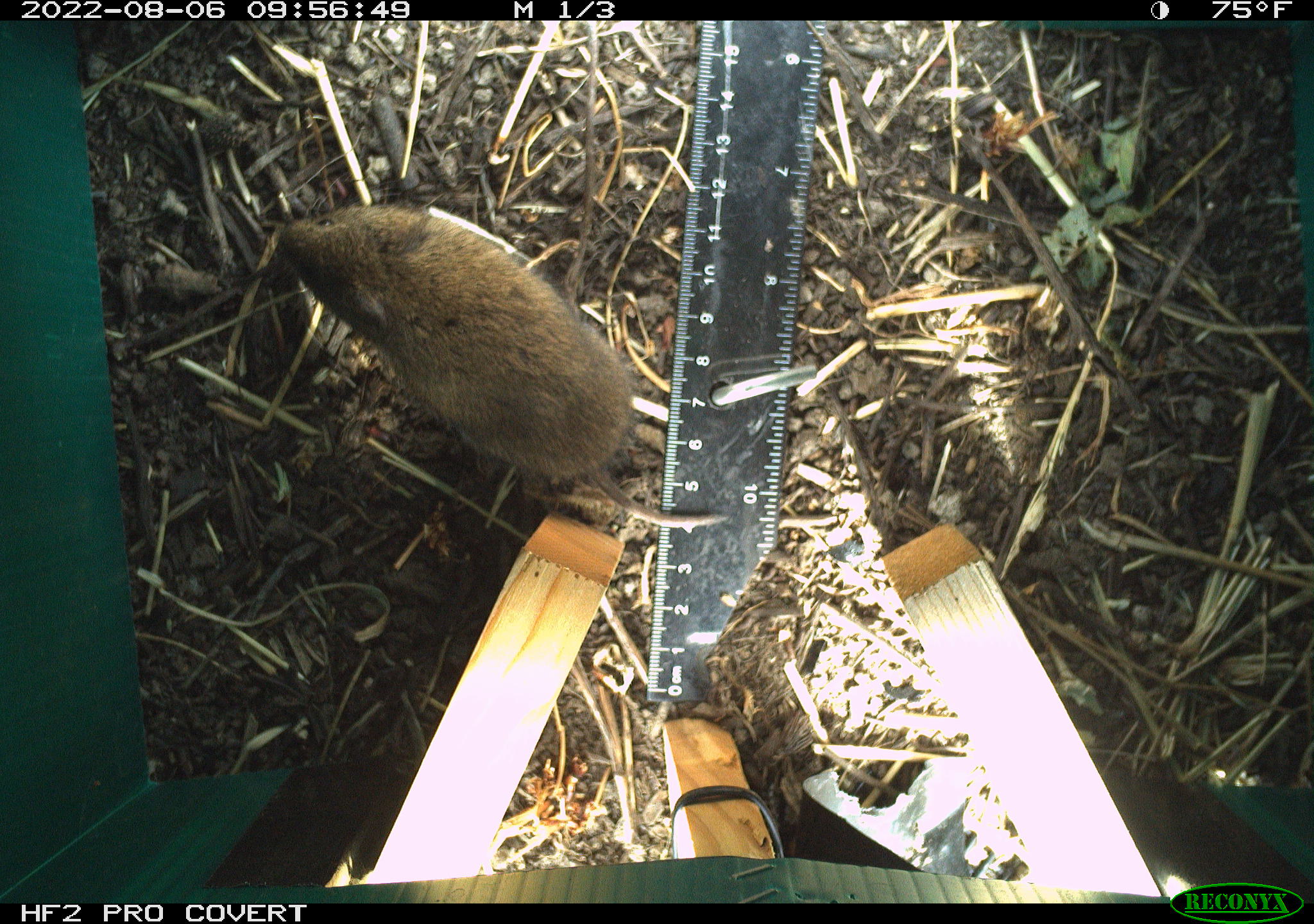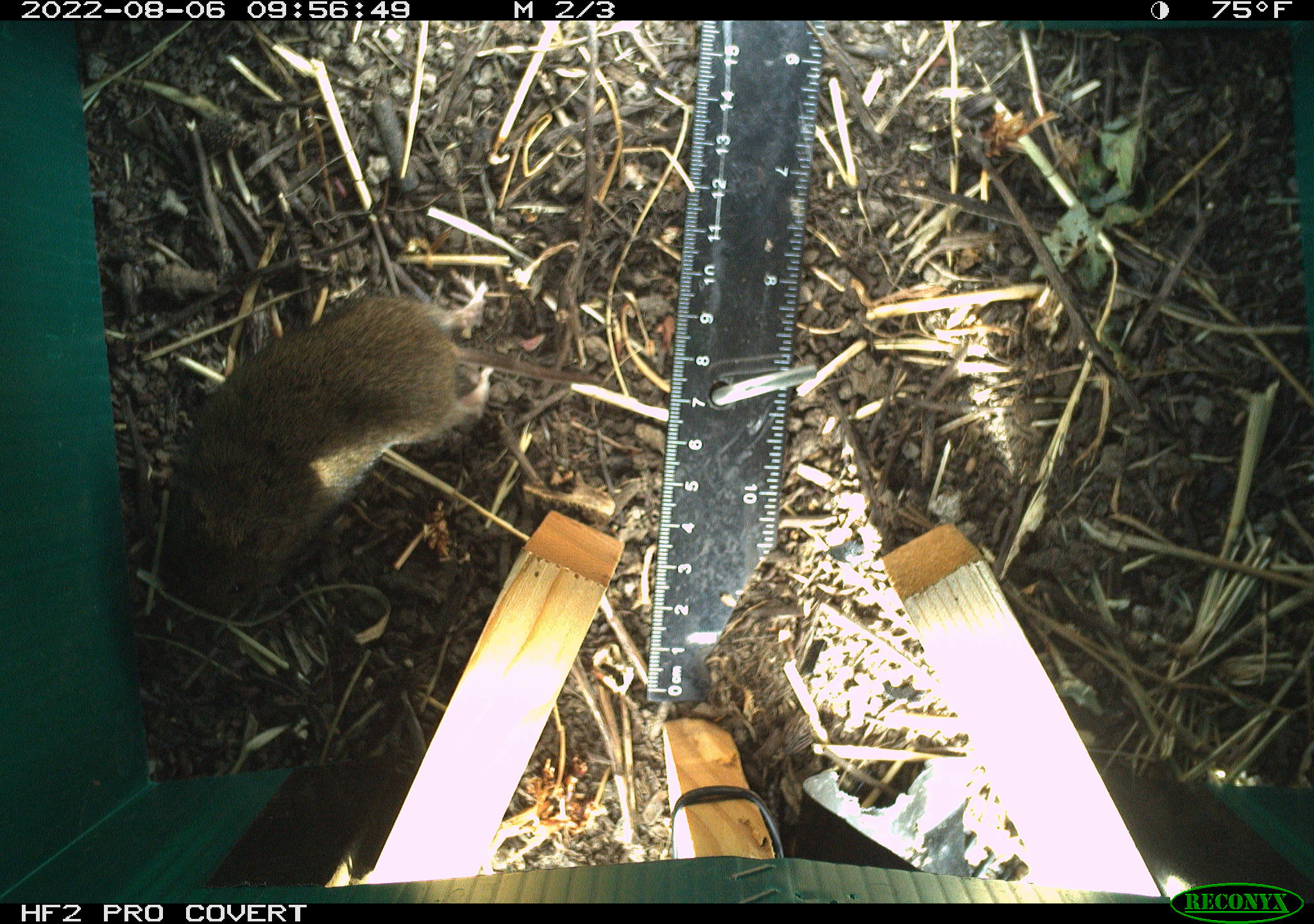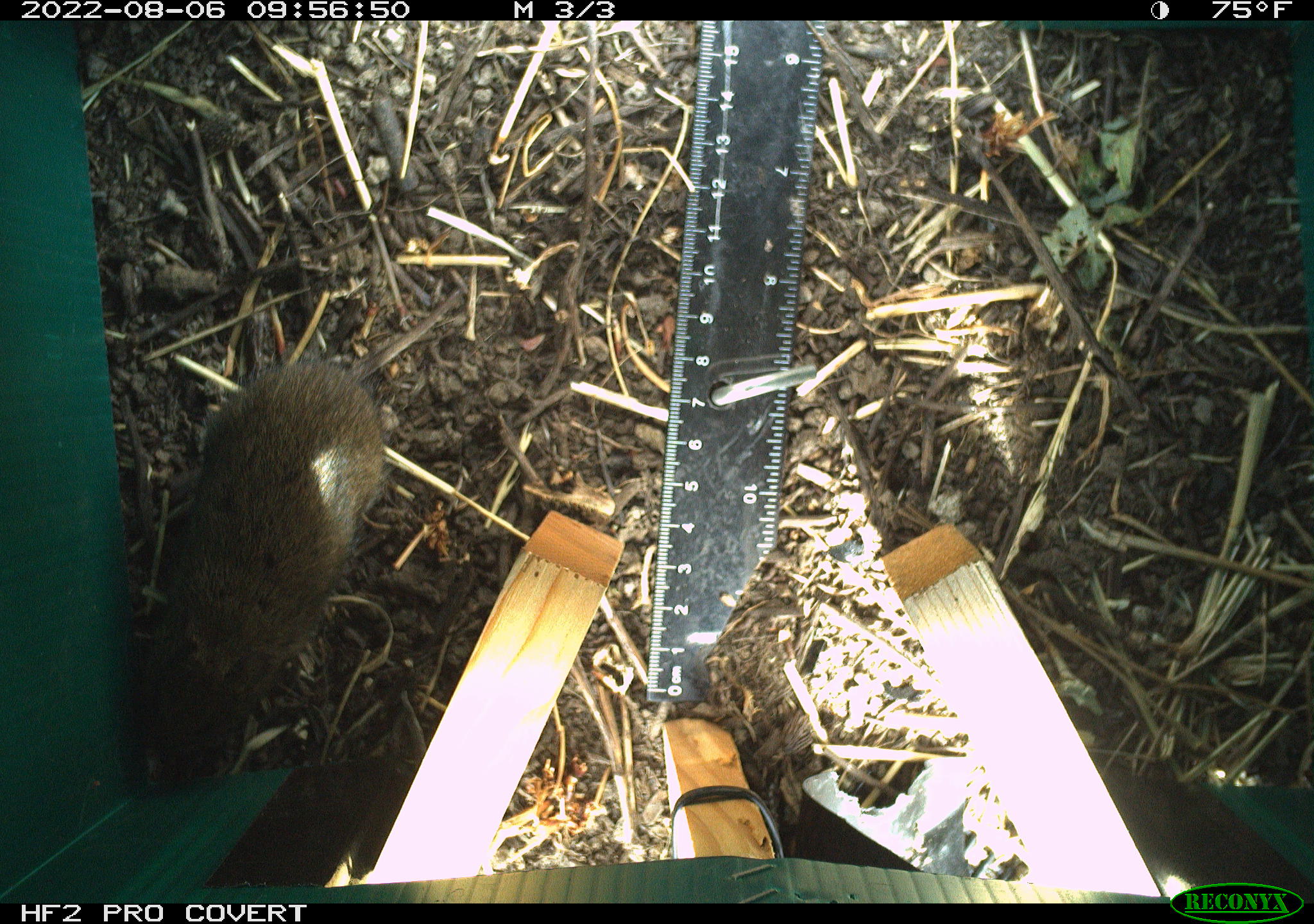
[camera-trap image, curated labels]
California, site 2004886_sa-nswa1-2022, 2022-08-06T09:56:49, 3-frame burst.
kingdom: Animalia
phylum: Chordata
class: Mammalia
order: Rodentia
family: Cricetidae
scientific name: Cricetidae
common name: hamsters, voles, lemmings, and allies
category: cricetidae family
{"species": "cricetidae family (hamsters, voles, lemmings, and allies) (Cricetidae)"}